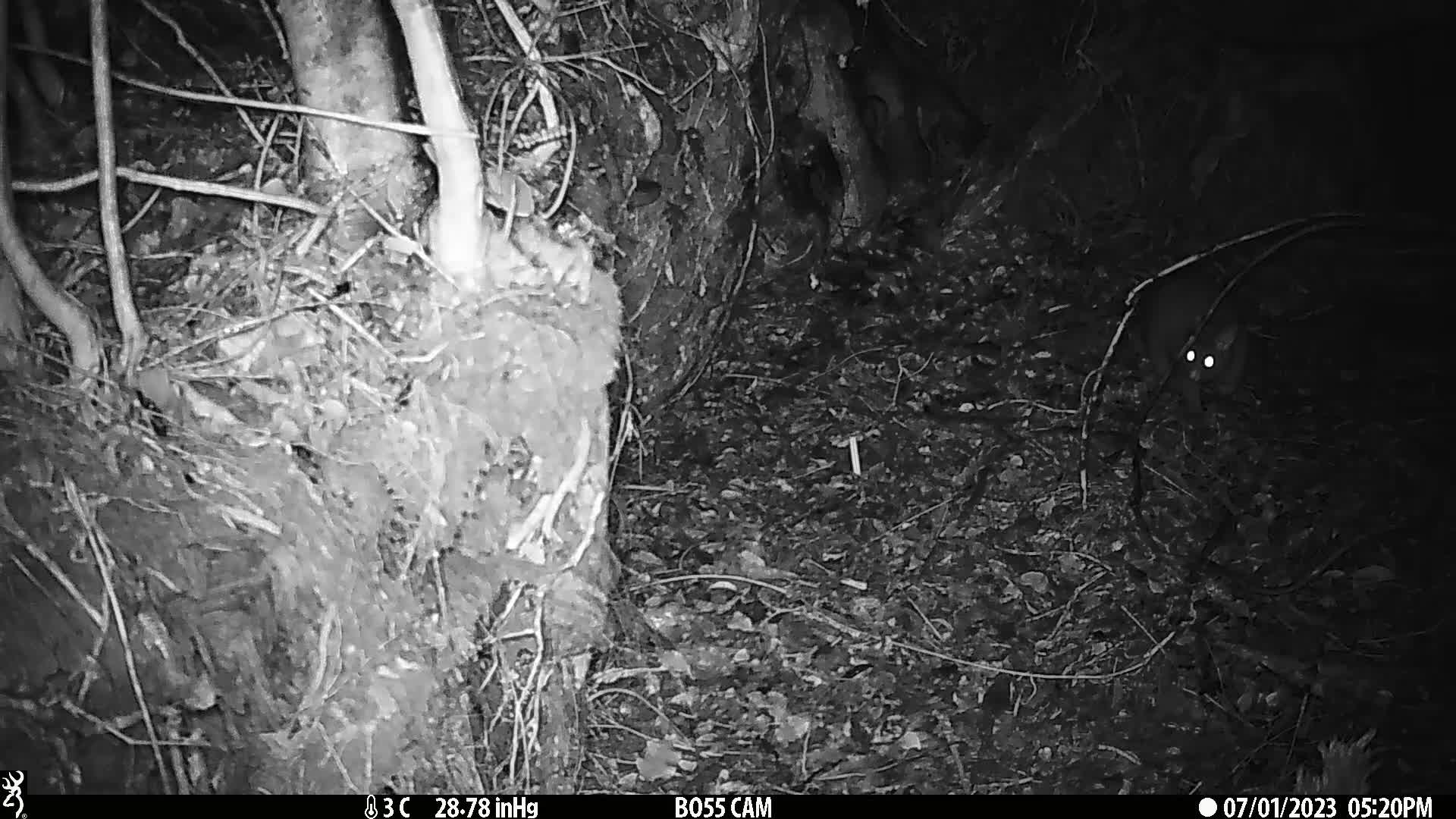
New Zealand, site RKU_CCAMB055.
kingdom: Animalia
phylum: Chordata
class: Mammalia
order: Diprotodontia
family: Phalangeridae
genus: Trichosurus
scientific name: Trichosurus vulpecula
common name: common brushtail possum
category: possum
Possum (common brushtail possum) (Trichosurus vulpecula).